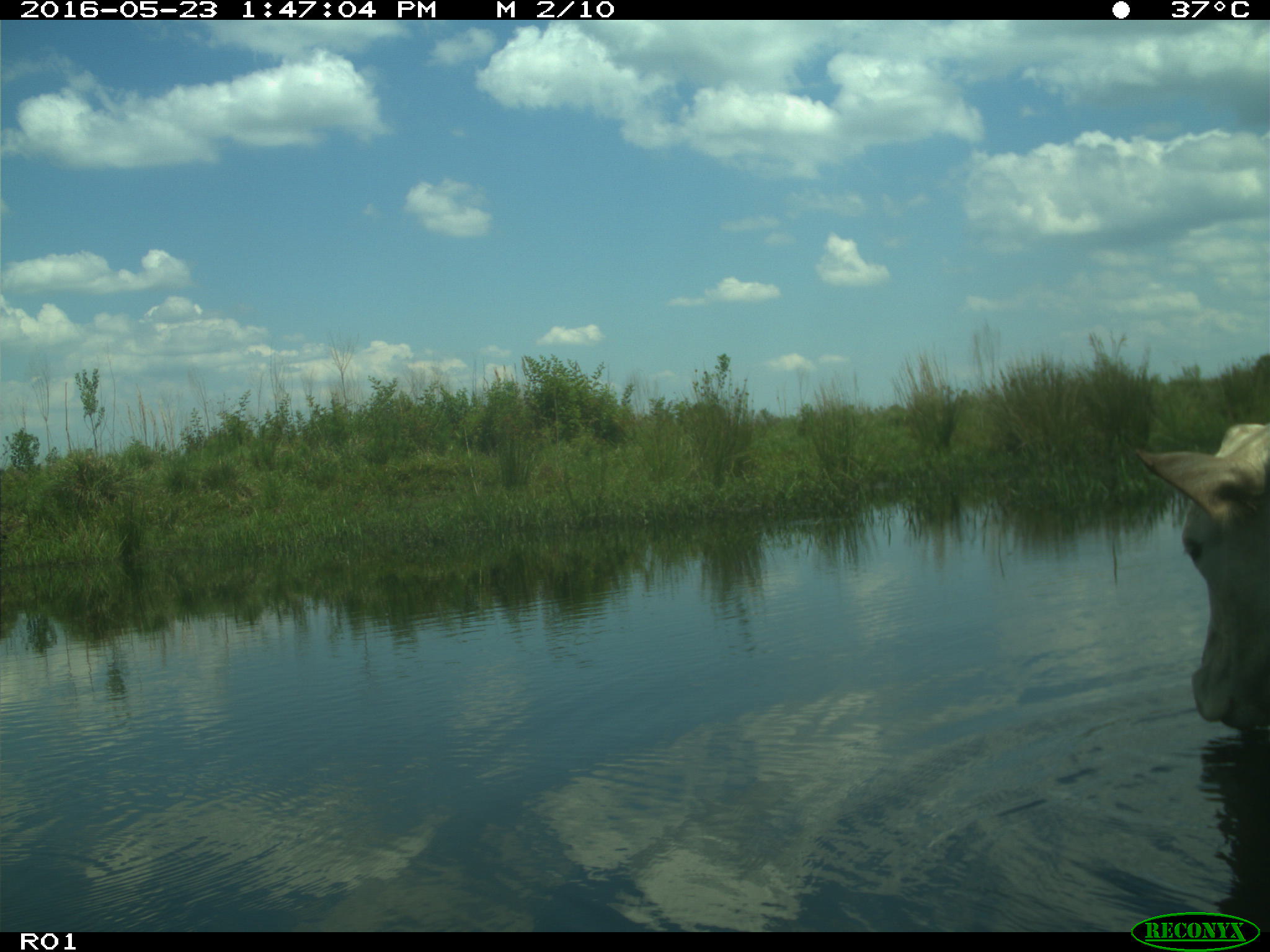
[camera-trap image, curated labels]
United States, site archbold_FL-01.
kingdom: Animalia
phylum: Chordata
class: Mammalia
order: Artiodactyla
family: Bovidae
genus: Bos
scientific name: Bos taurus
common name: domestic cow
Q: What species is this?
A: Bos taurus (domestic cow).